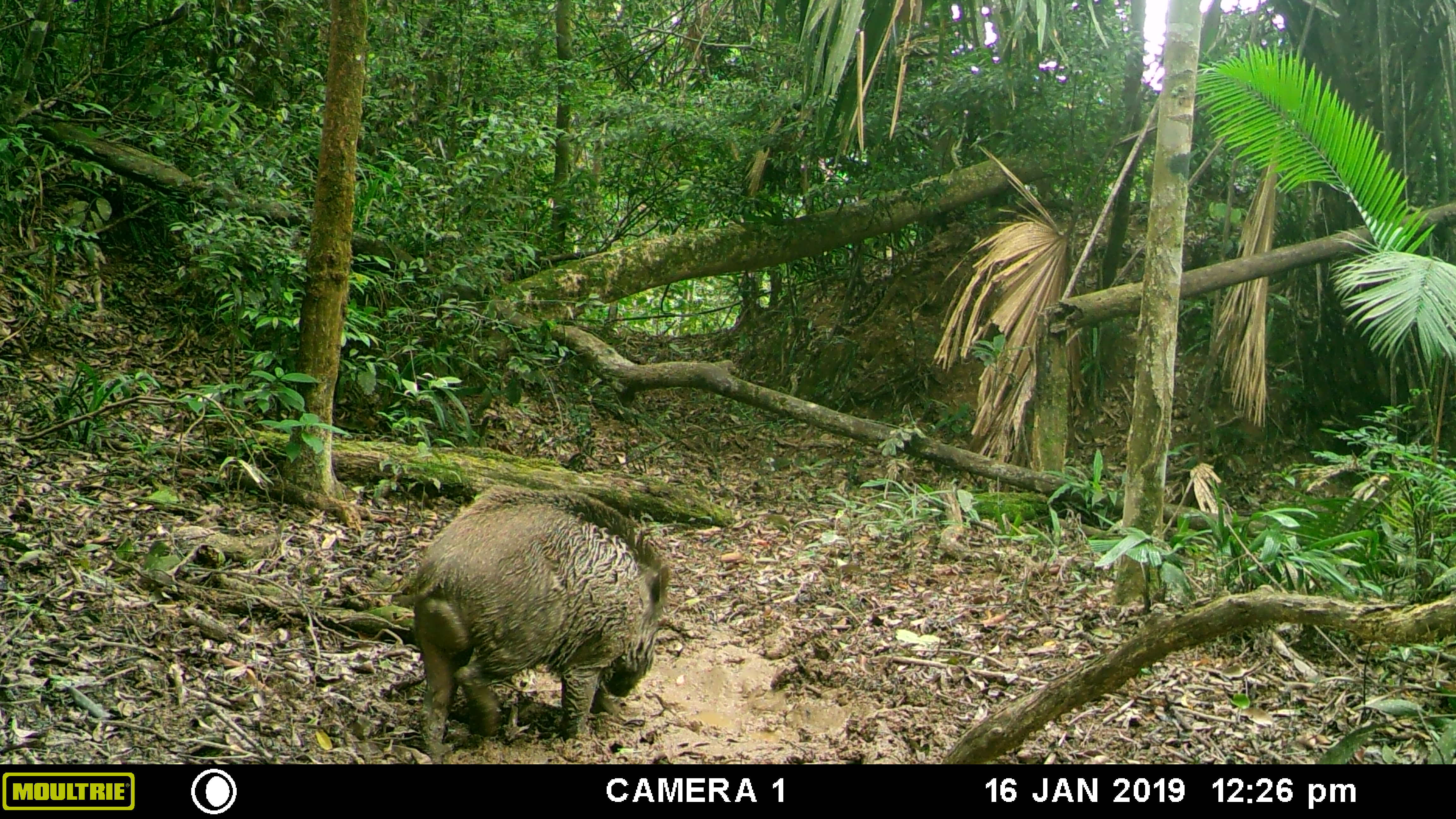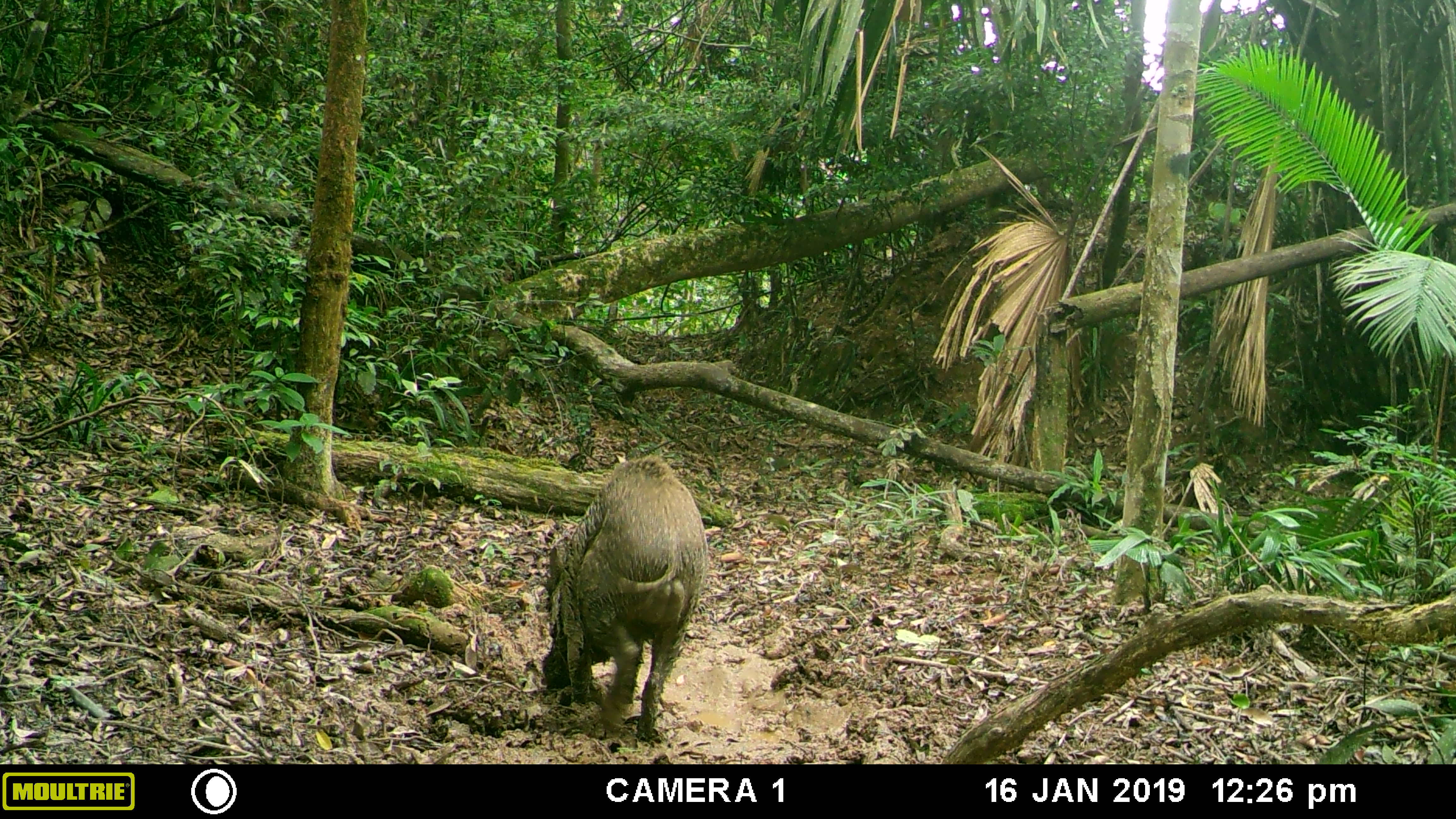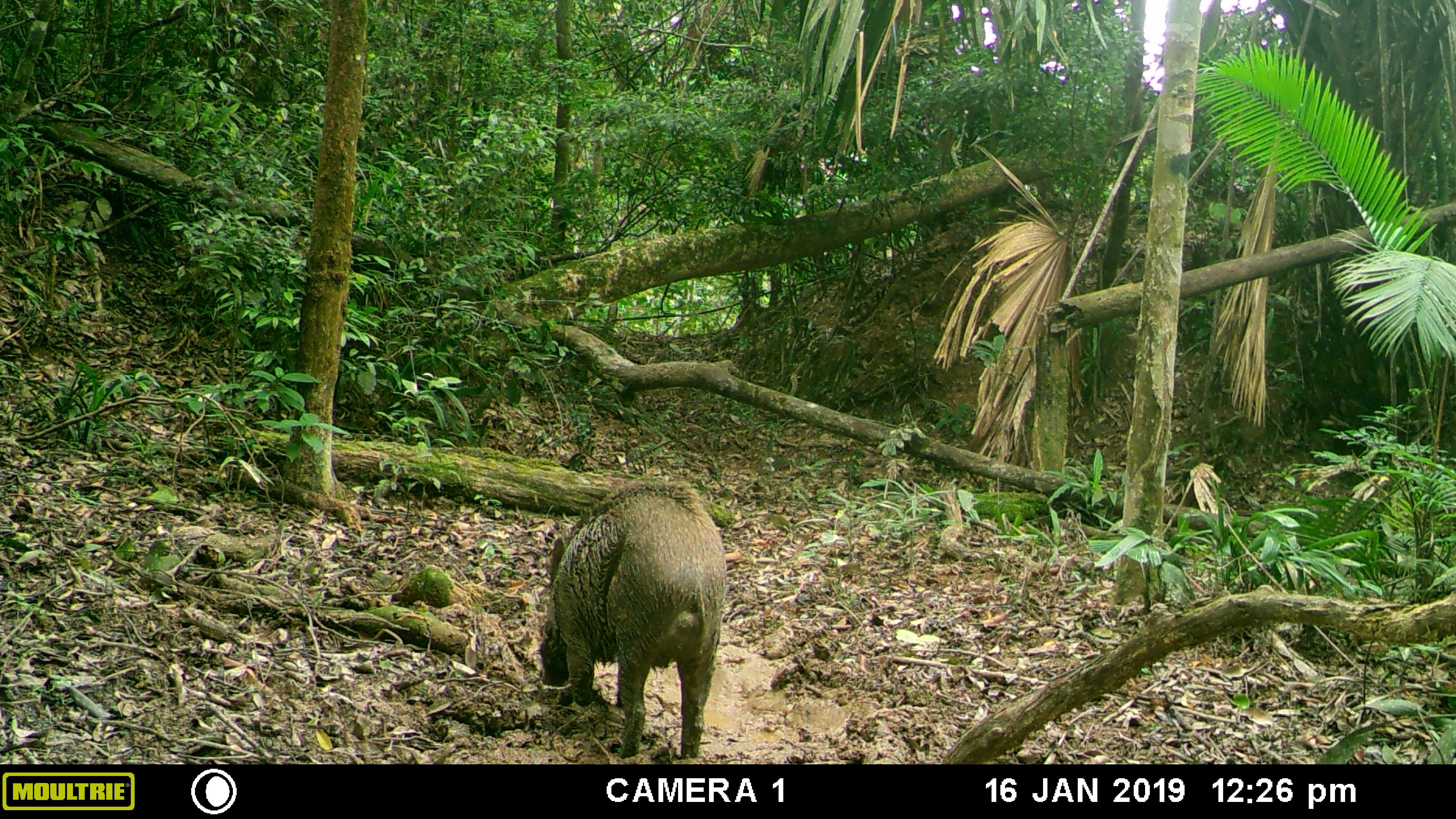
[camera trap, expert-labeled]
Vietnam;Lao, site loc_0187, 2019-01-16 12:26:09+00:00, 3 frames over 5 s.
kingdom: Animalia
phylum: Chordata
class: Mammalia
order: Artiodactyla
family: Suidae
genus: Sus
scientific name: Sus scrofa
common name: eurasian wild pig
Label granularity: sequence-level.